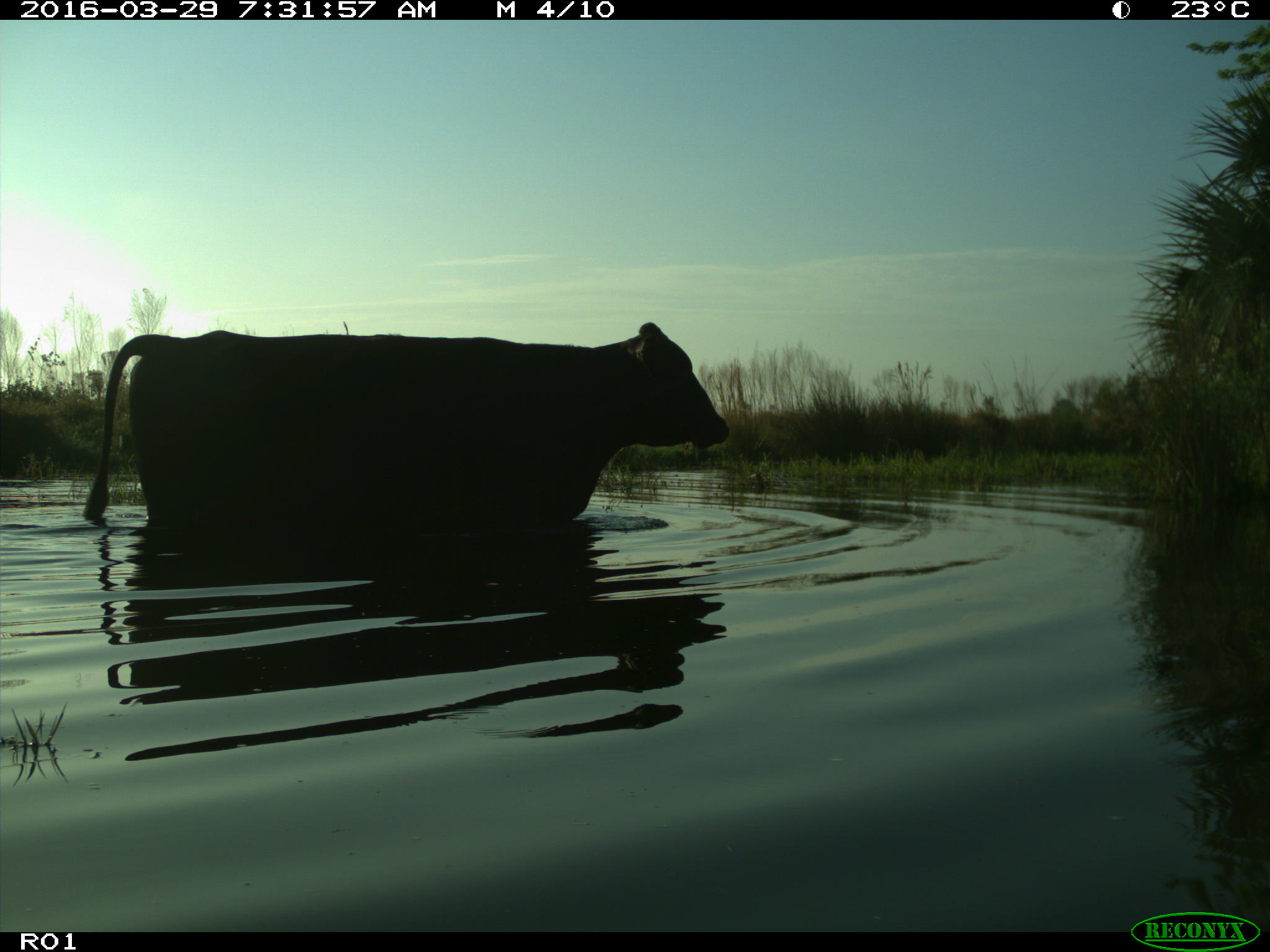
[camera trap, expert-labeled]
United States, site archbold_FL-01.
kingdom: Animalia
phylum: Chordata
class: Mammalia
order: Artiodactyla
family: Bovidae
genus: Bos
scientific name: Bos taurus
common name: domestic cow